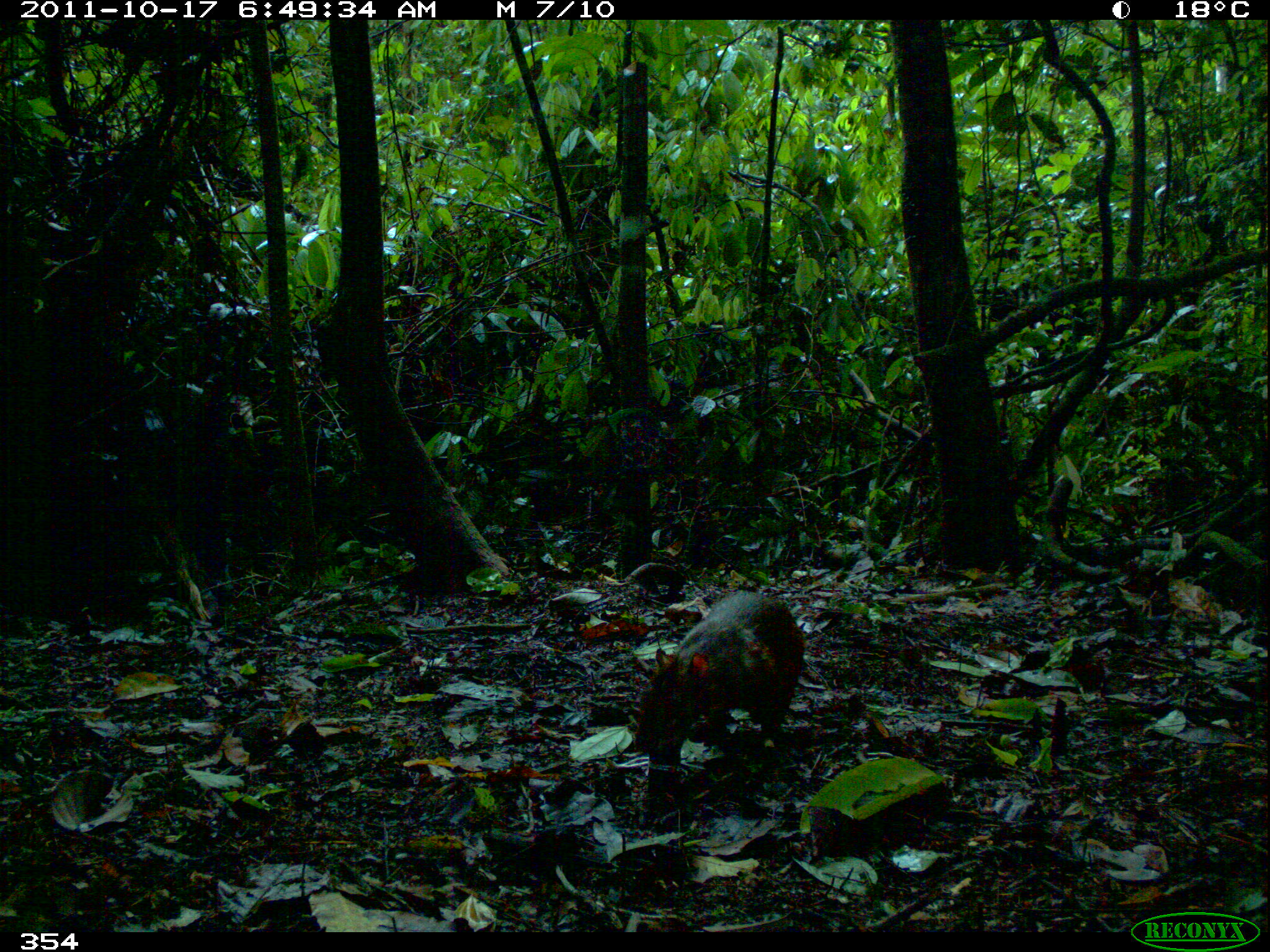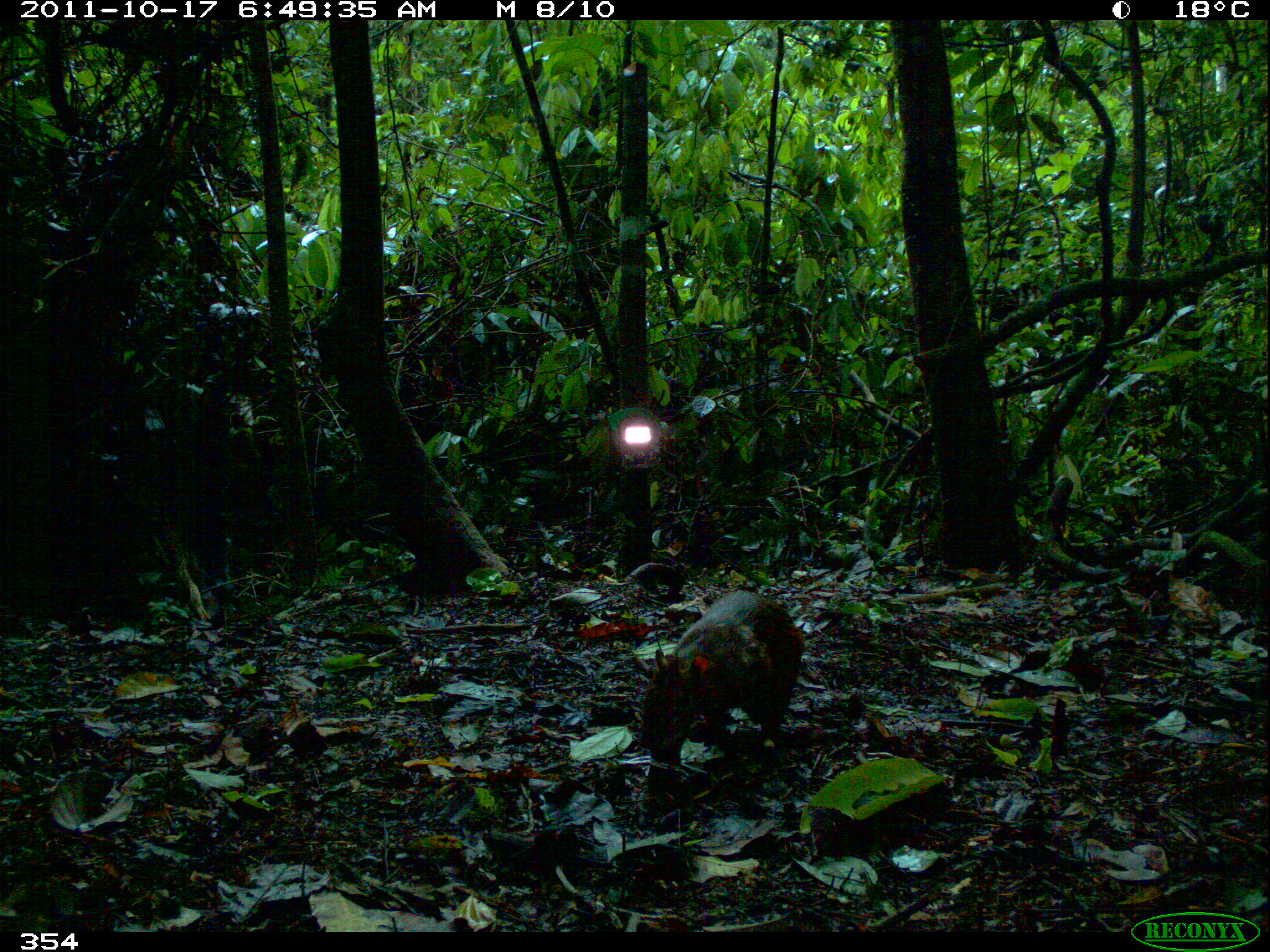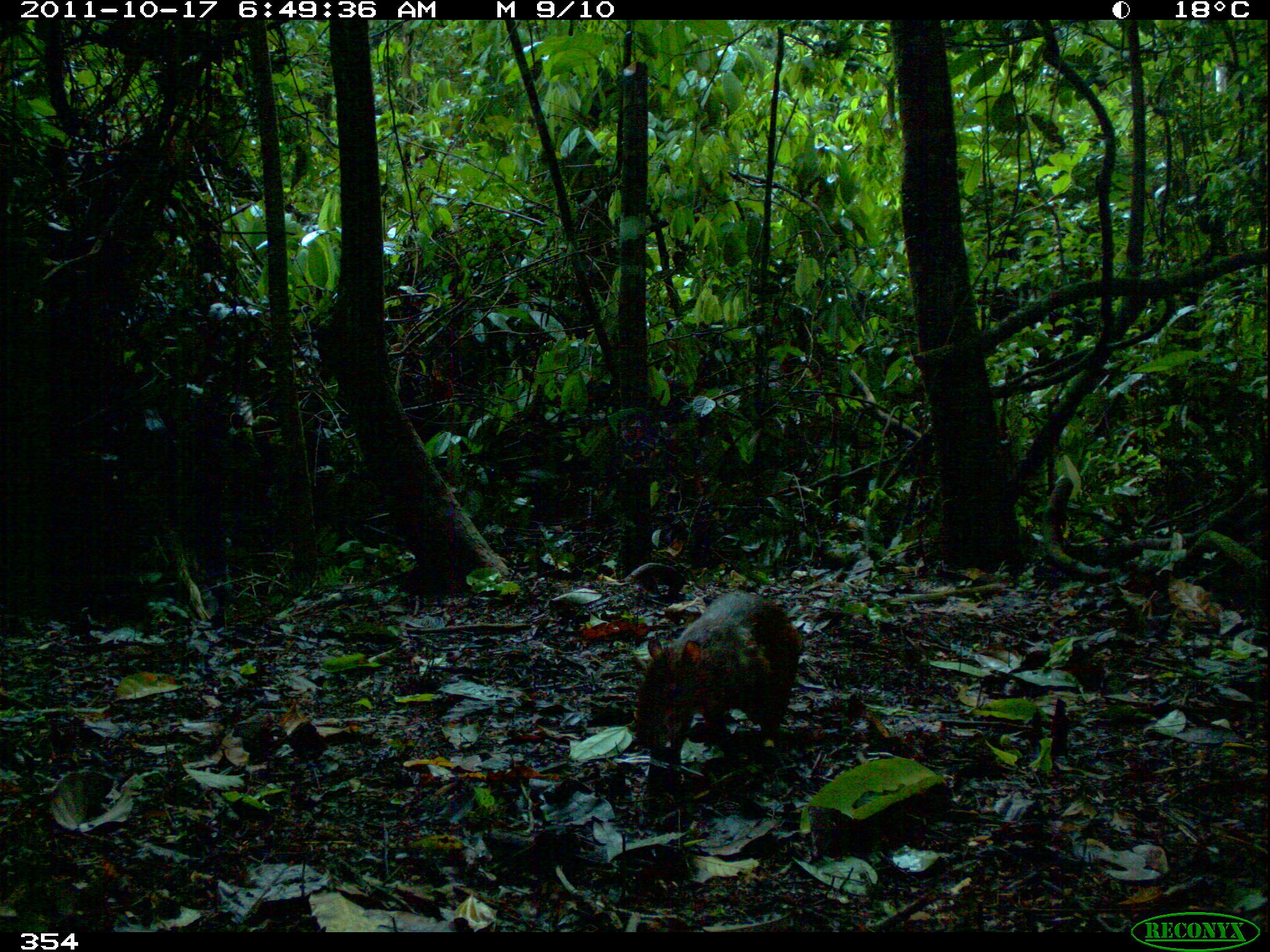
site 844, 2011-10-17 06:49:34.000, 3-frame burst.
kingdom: Animalia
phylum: Chordata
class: Mammalia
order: Rodentia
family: Dasyproctidae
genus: Dasyprocta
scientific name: Dasyprocta punctata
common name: central american agouti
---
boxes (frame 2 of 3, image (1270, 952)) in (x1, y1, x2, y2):
dasyprocta punctata: (638, 586, 805, 766)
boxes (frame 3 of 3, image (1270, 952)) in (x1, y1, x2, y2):
dasyprocta punctata: (631, 588, 805, 759)